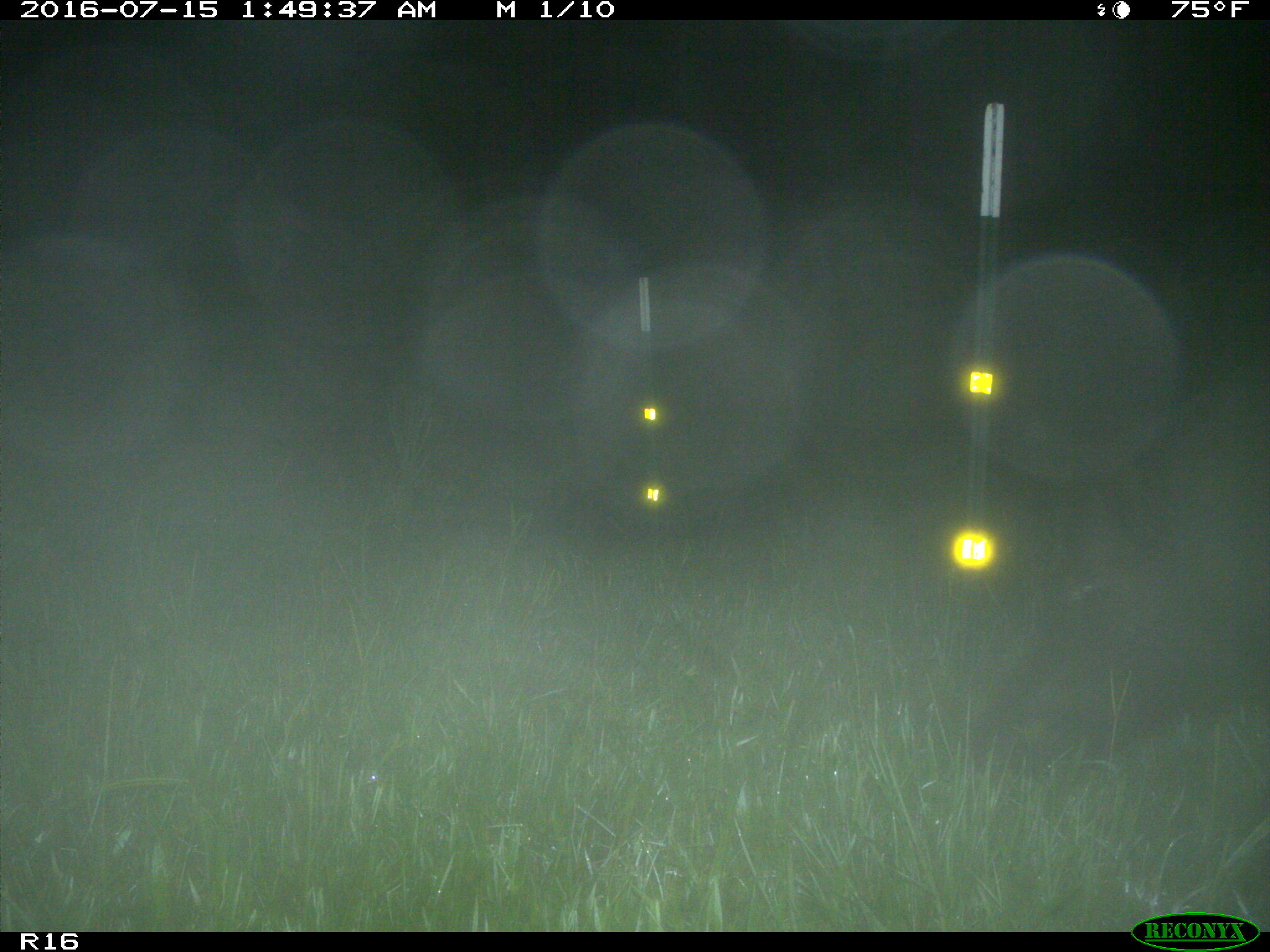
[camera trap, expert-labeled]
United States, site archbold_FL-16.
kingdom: Animalia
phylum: Chordata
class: Mammalia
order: Artiodactyla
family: Suidae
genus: Sus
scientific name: Sus scrofa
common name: wild boar